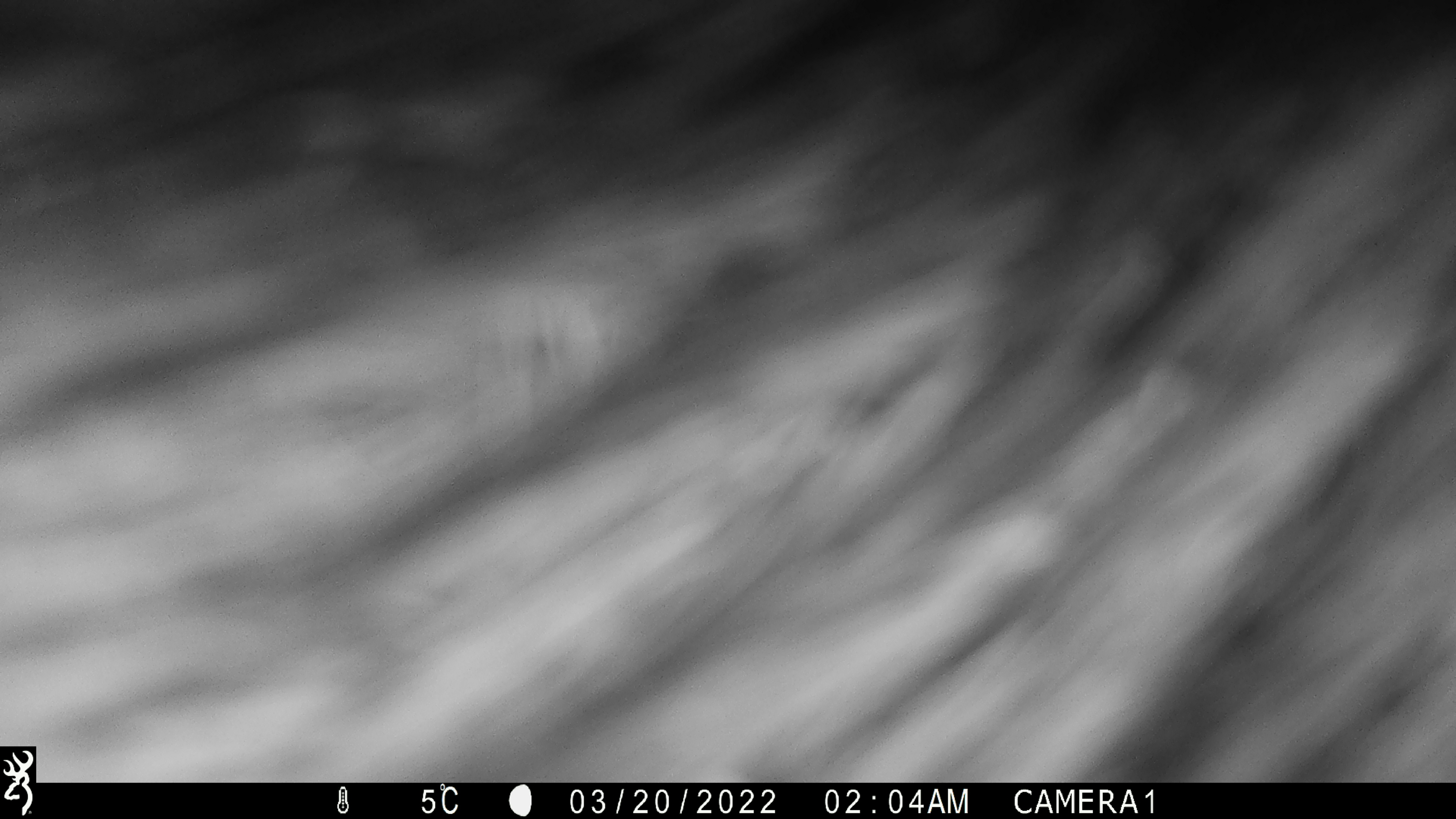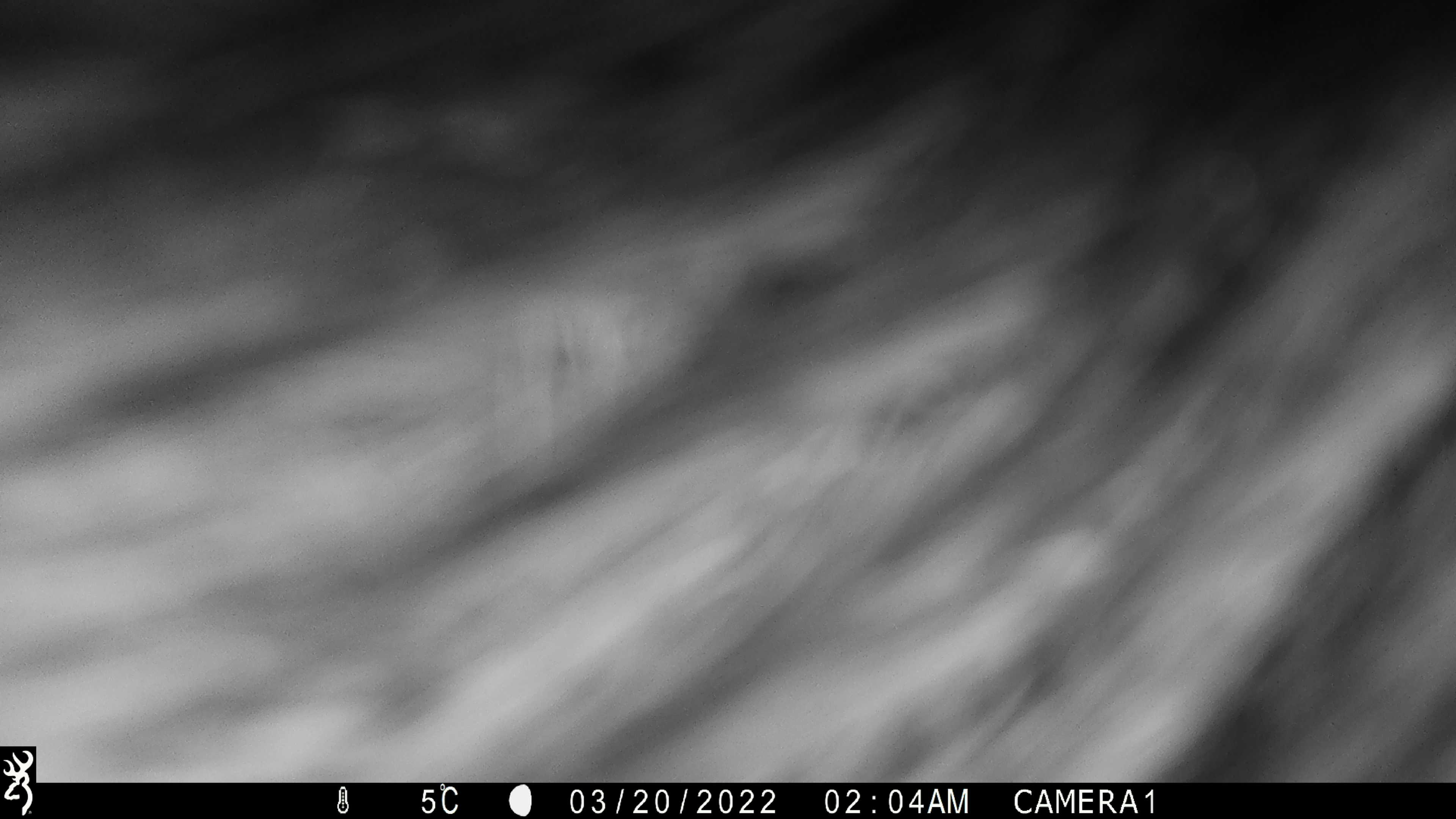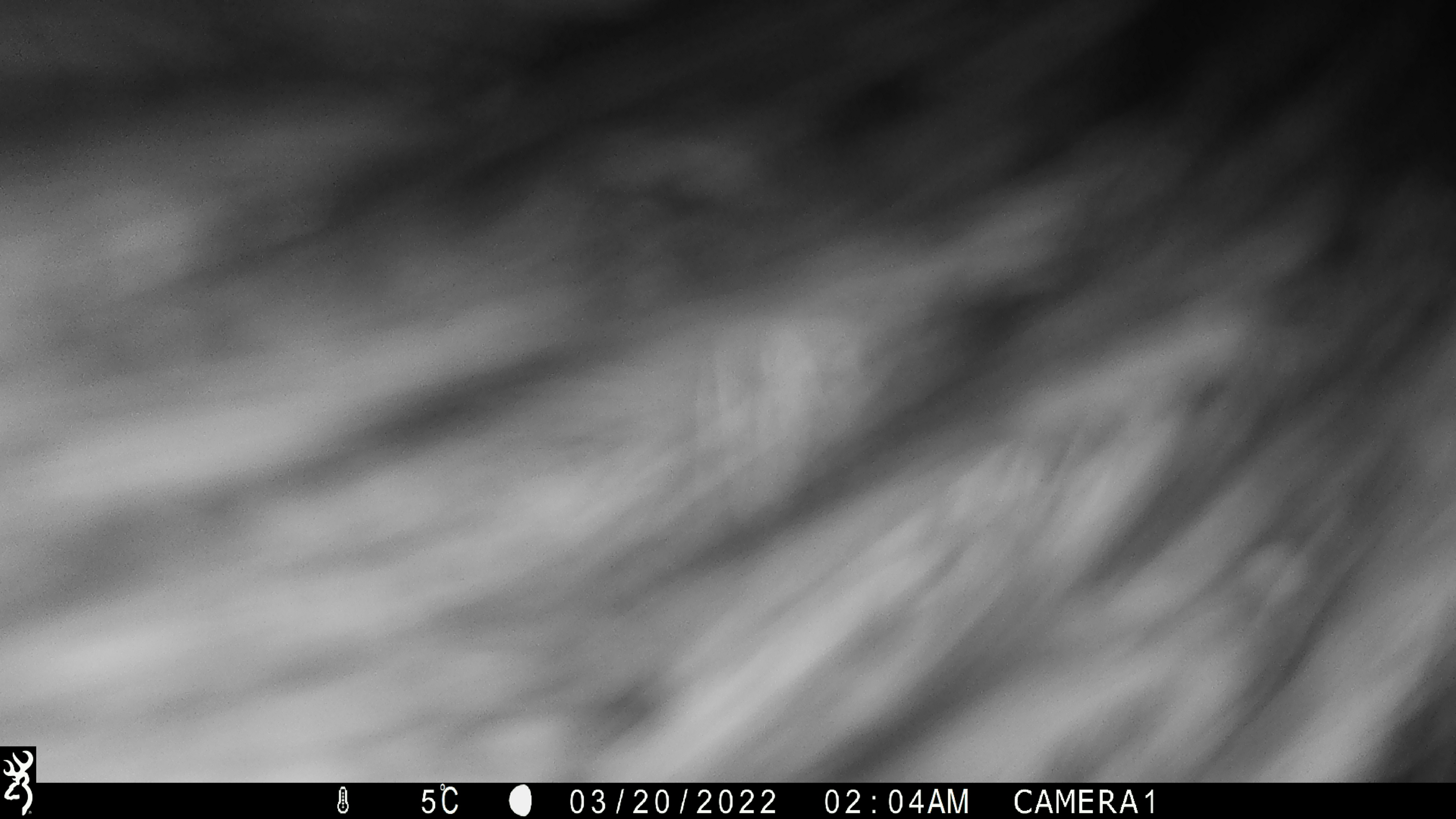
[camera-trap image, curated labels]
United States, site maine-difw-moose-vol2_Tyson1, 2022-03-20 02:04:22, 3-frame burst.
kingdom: Animalia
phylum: Chordata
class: Mammalia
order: Artiodactyla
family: Cervidae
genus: Alces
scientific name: Alces alces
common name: moose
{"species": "moose (Alces alces)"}